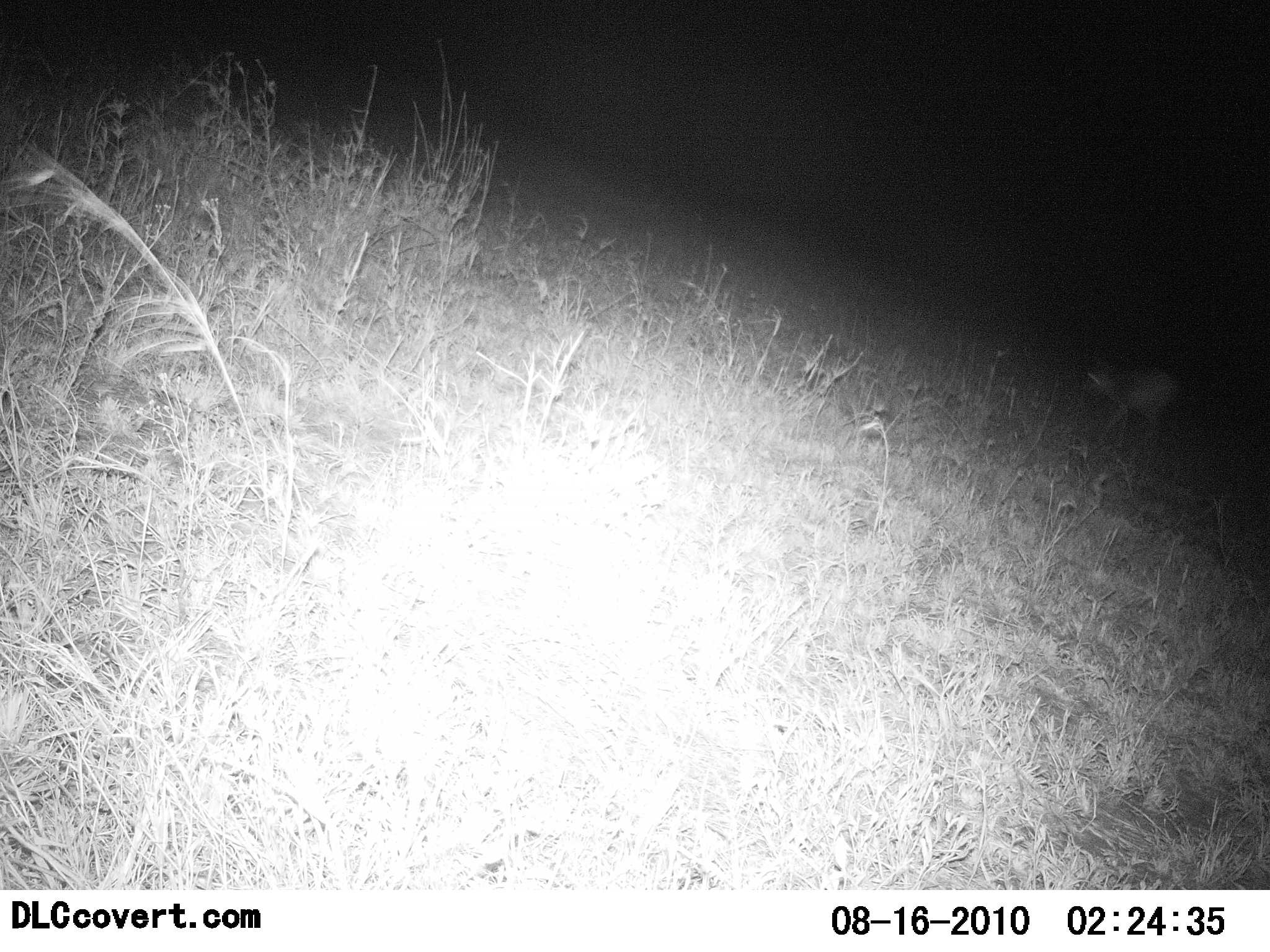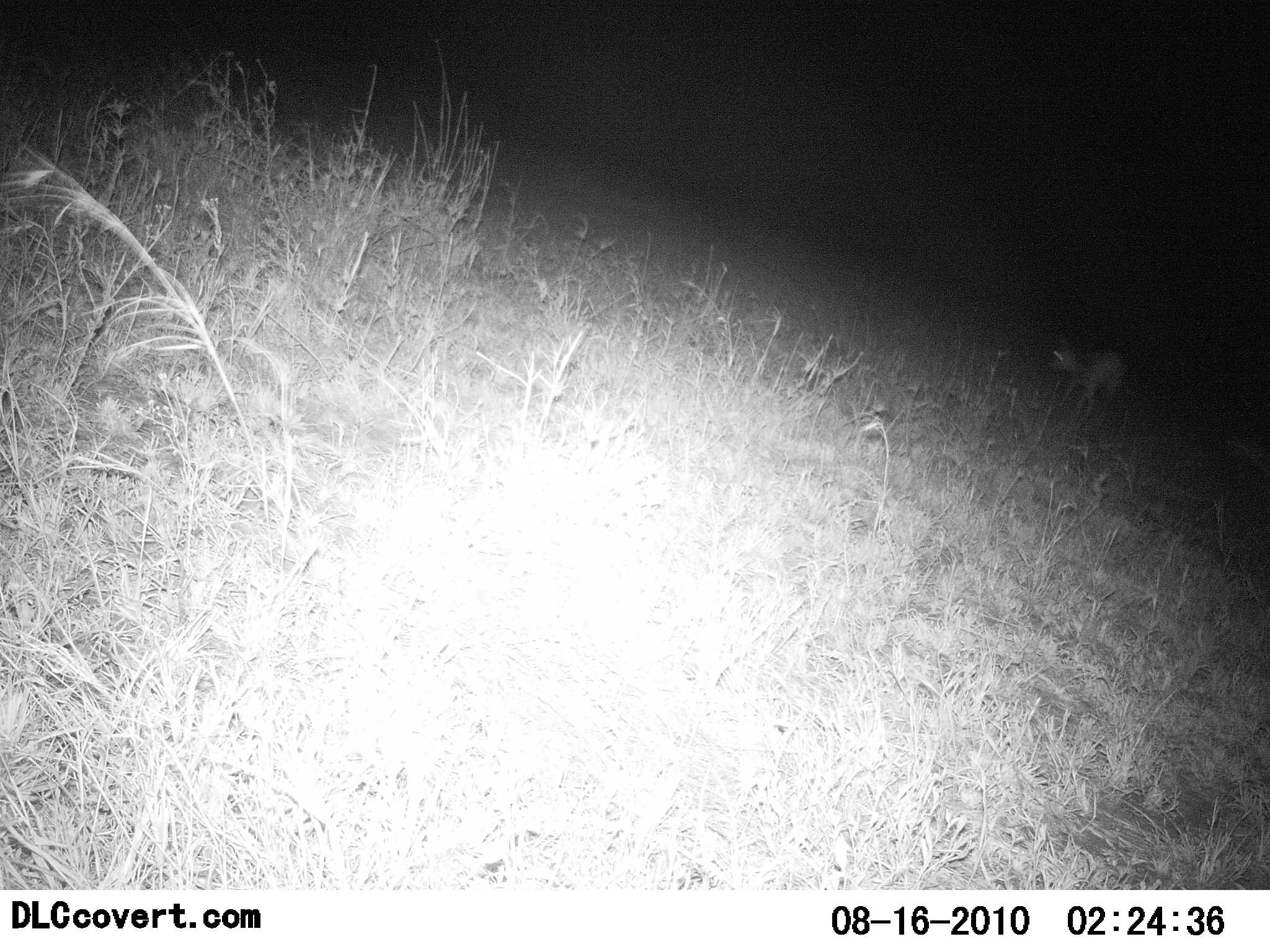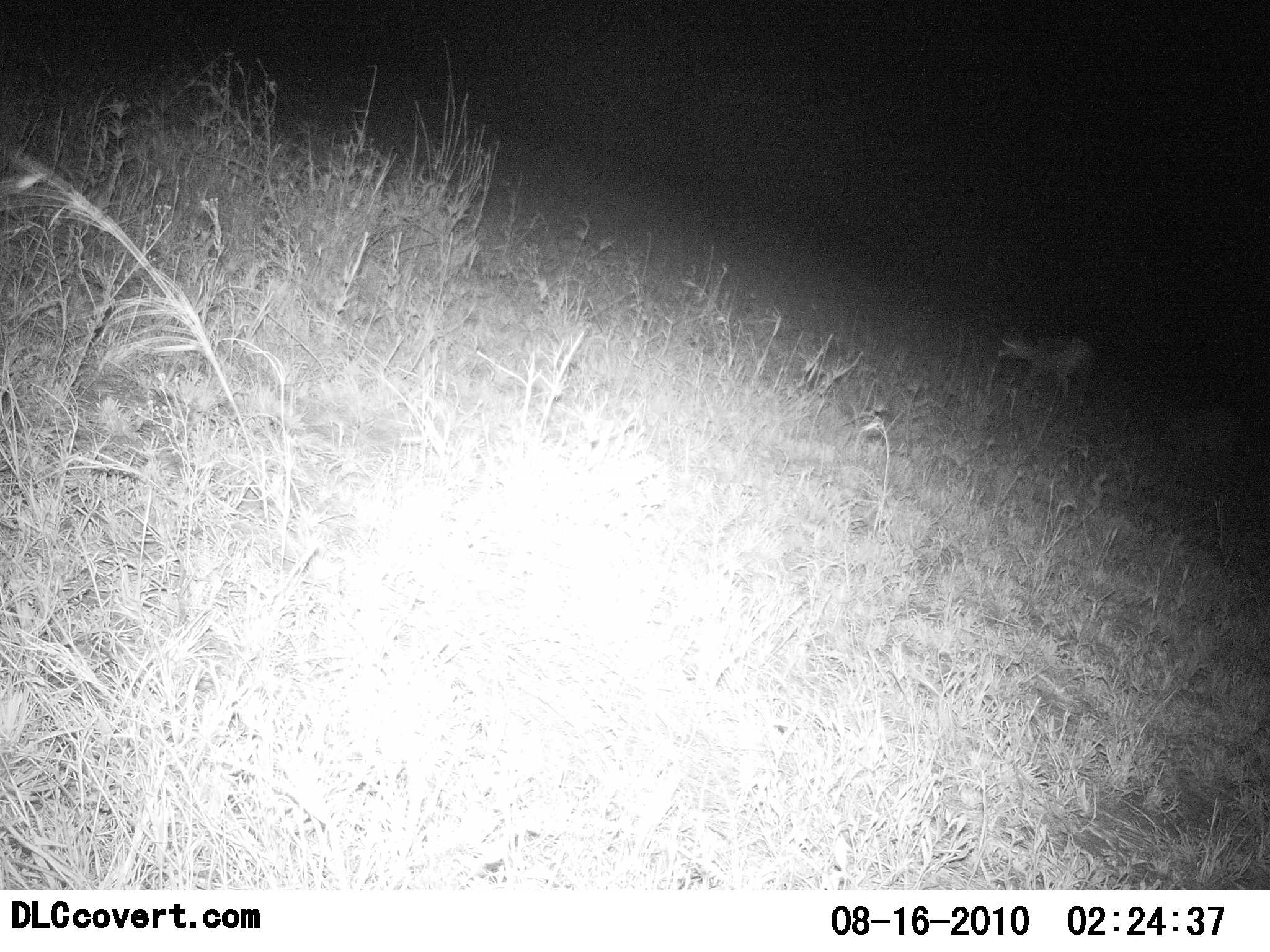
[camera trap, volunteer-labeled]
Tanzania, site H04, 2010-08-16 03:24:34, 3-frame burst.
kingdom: Animalia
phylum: Chordata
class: Mammalia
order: Artiodactyla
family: Bovidae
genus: Madoqua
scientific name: Madoqua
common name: dikdik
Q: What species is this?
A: Dikdik (Madoqua).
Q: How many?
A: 2.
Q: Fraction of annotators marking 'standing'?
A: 0%.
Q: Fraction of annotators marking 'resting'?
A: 0%.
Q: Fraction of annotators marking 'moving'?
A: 80%.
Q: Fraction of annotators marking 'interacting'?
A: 0%.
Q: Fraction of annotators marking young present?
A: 20%.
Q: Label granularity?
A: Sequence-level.